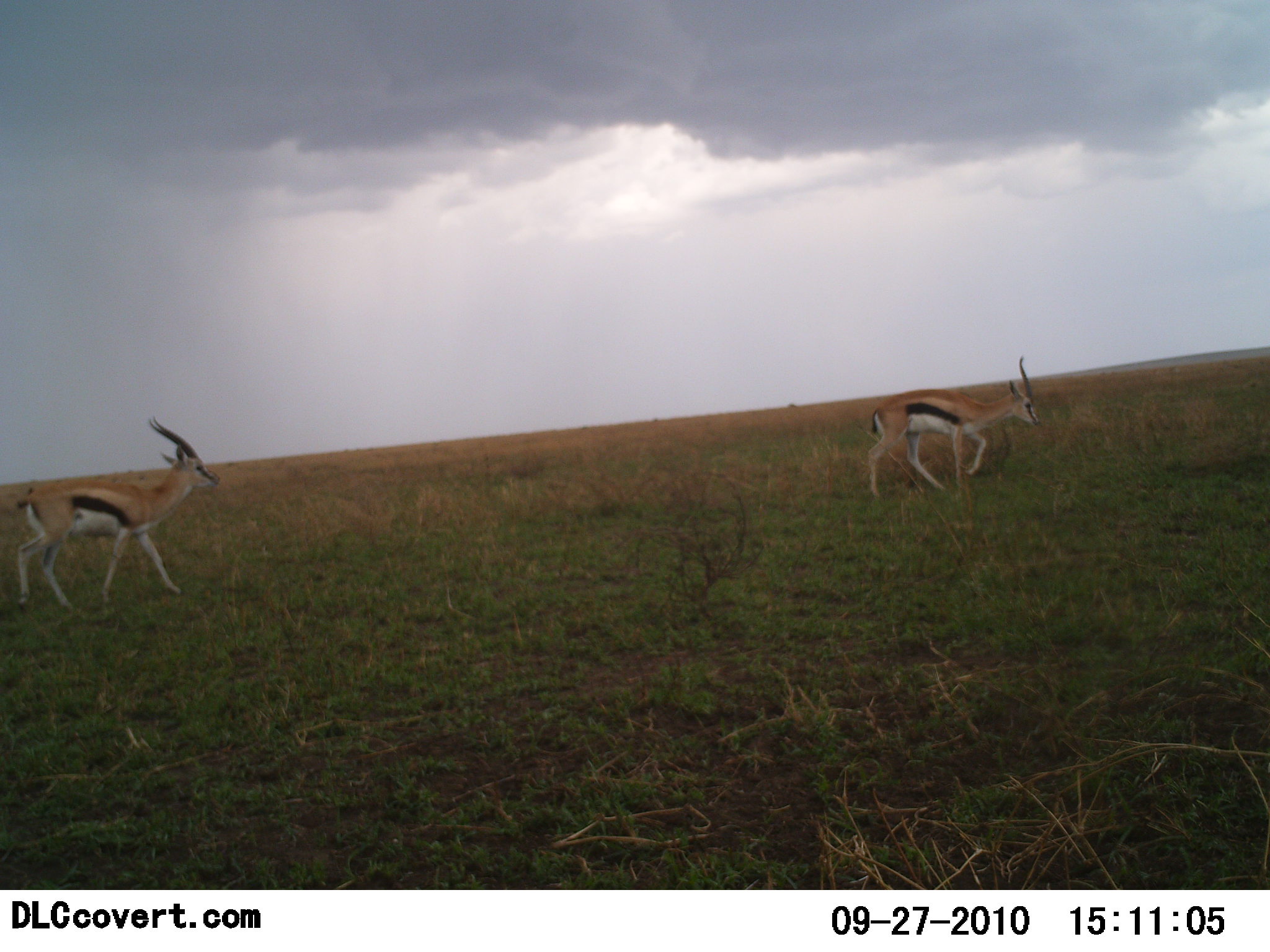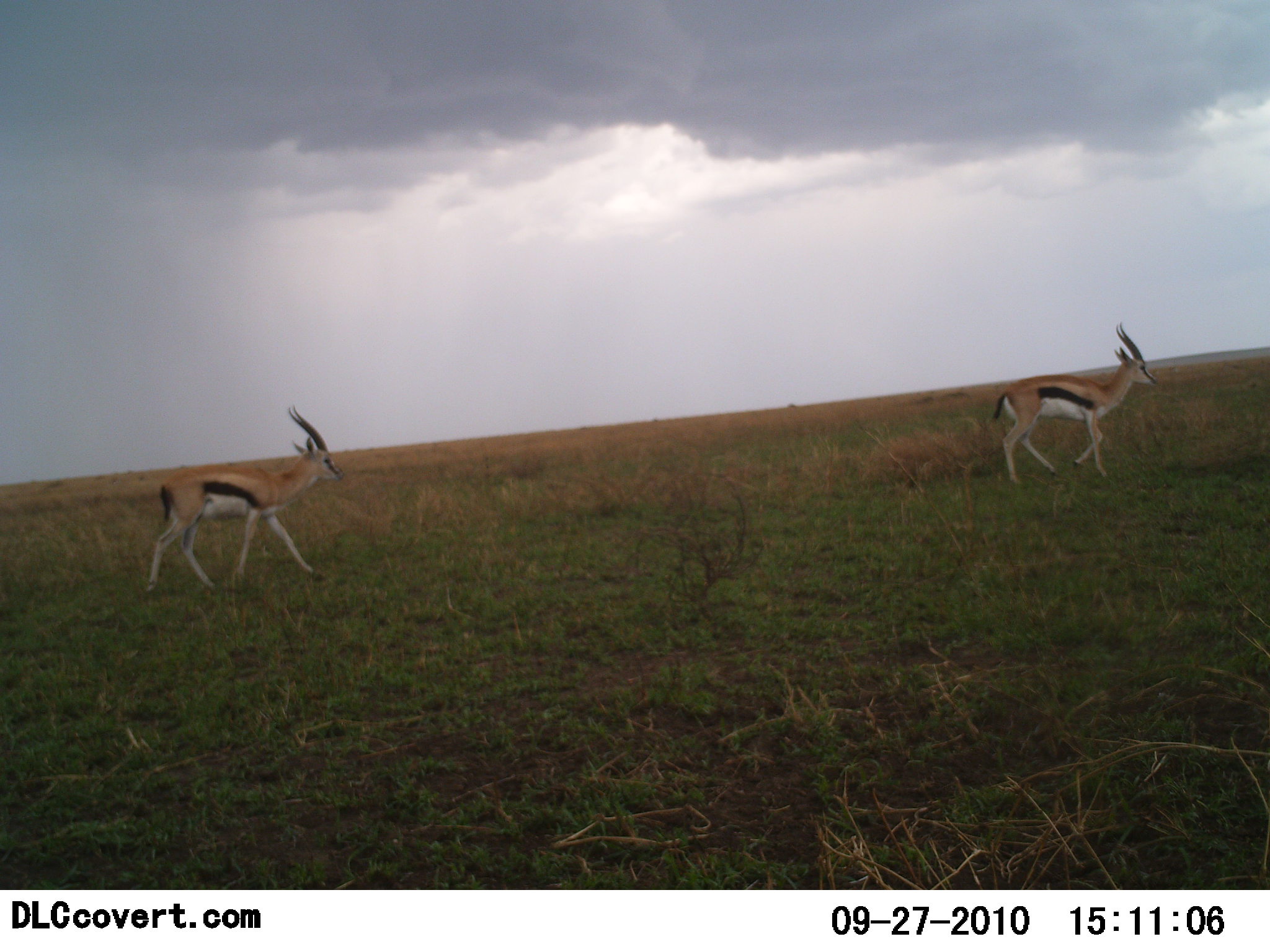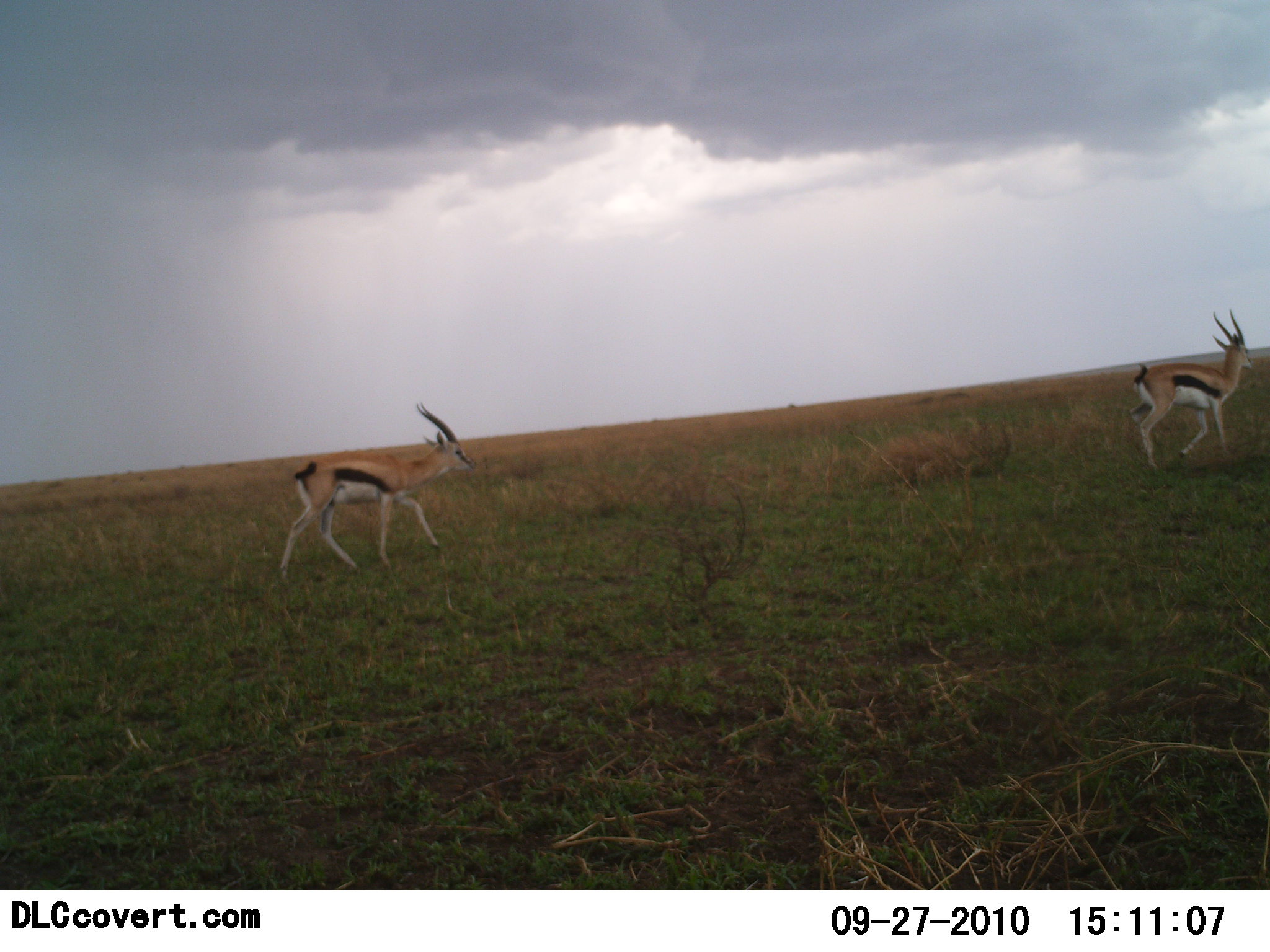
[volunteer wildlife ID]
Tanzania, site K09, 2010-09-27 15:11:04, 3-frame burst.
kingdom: Animalia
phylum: Chordata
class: Mammalia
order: Artiodactyla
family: Bovidae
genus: Eudorcas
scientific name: Eudorcas thomsonii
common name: thomson's gazelle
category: gazellethomsons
Gazellethomsons (thomson's gazelle) (Eudorcas thomsonii), count 2. Behavior (volunteer vote fractions): standing 0%, resting 0%, moving 100%, interacting 0%. Young present (vote fraction): 0%. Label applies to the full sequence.